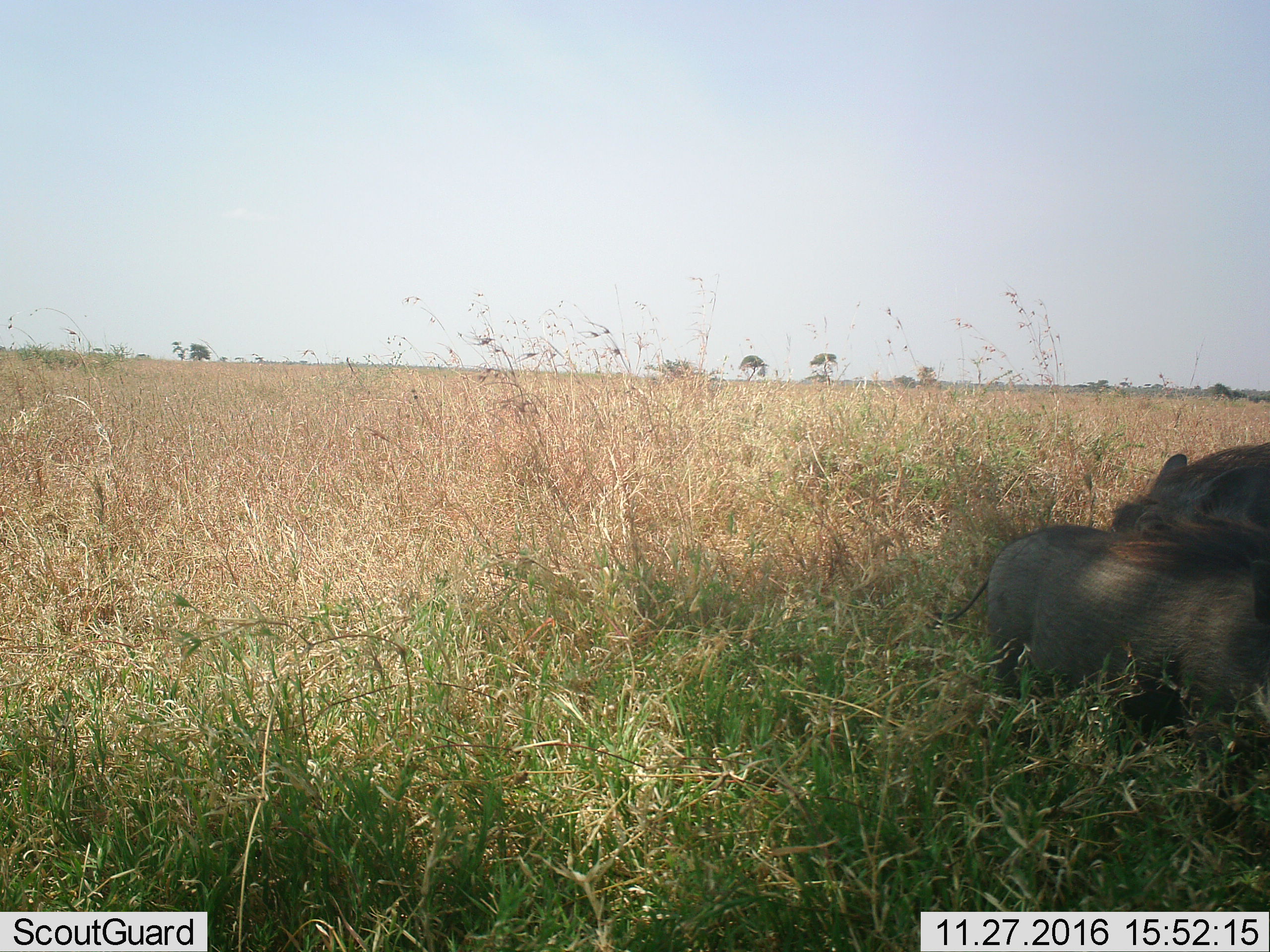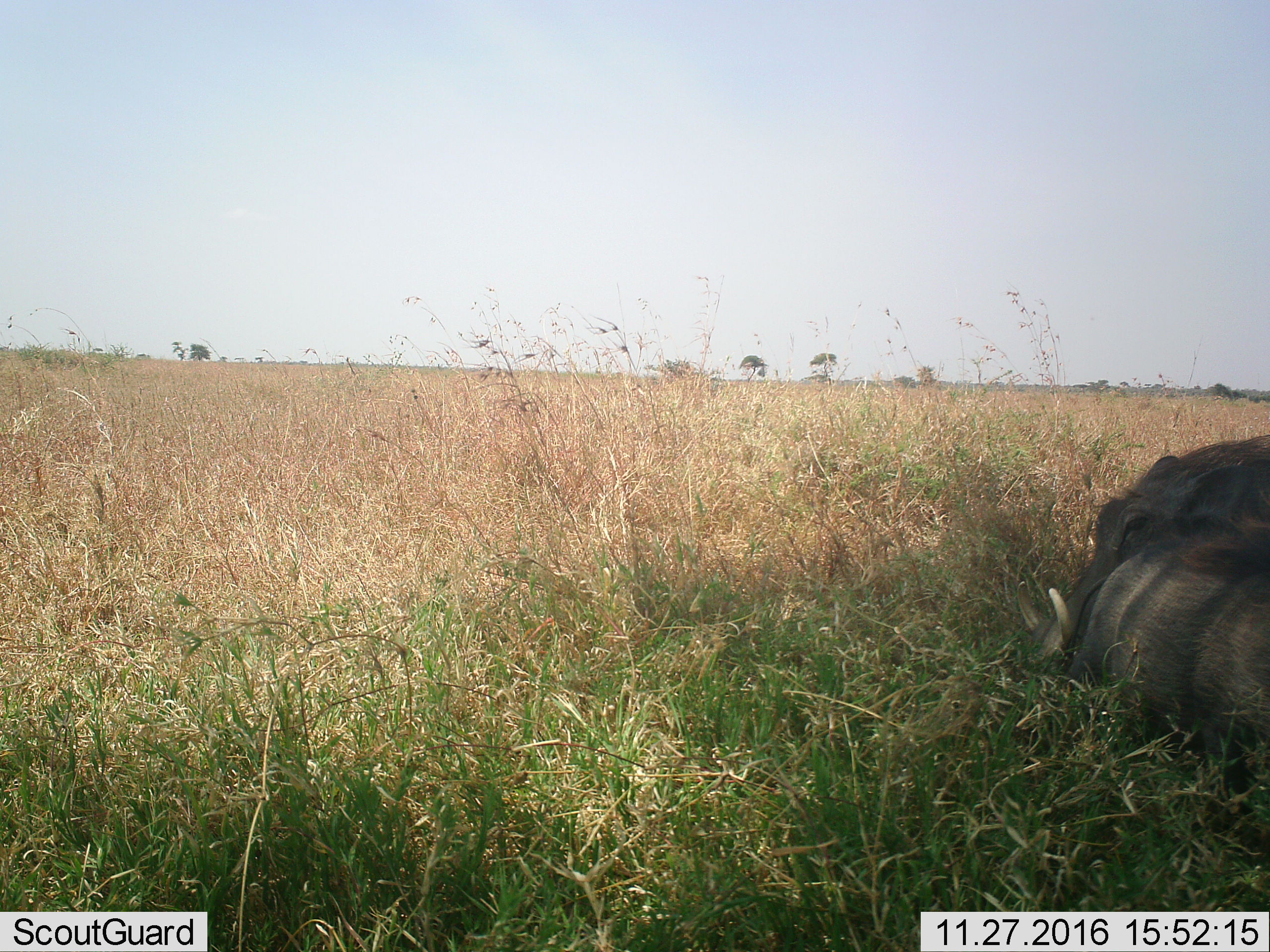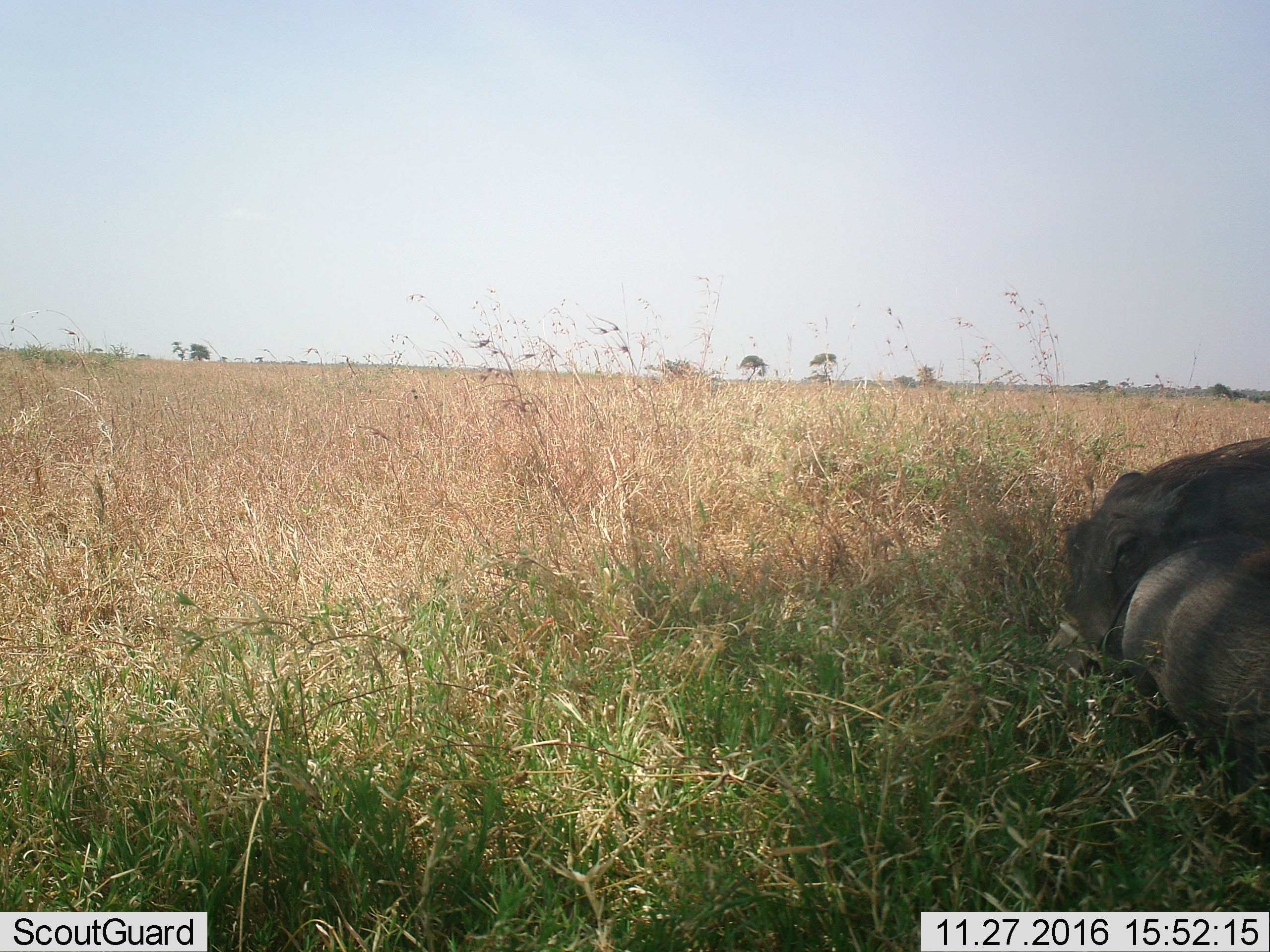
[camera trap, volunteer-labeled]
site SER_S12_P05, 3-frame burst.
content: unidentified animal